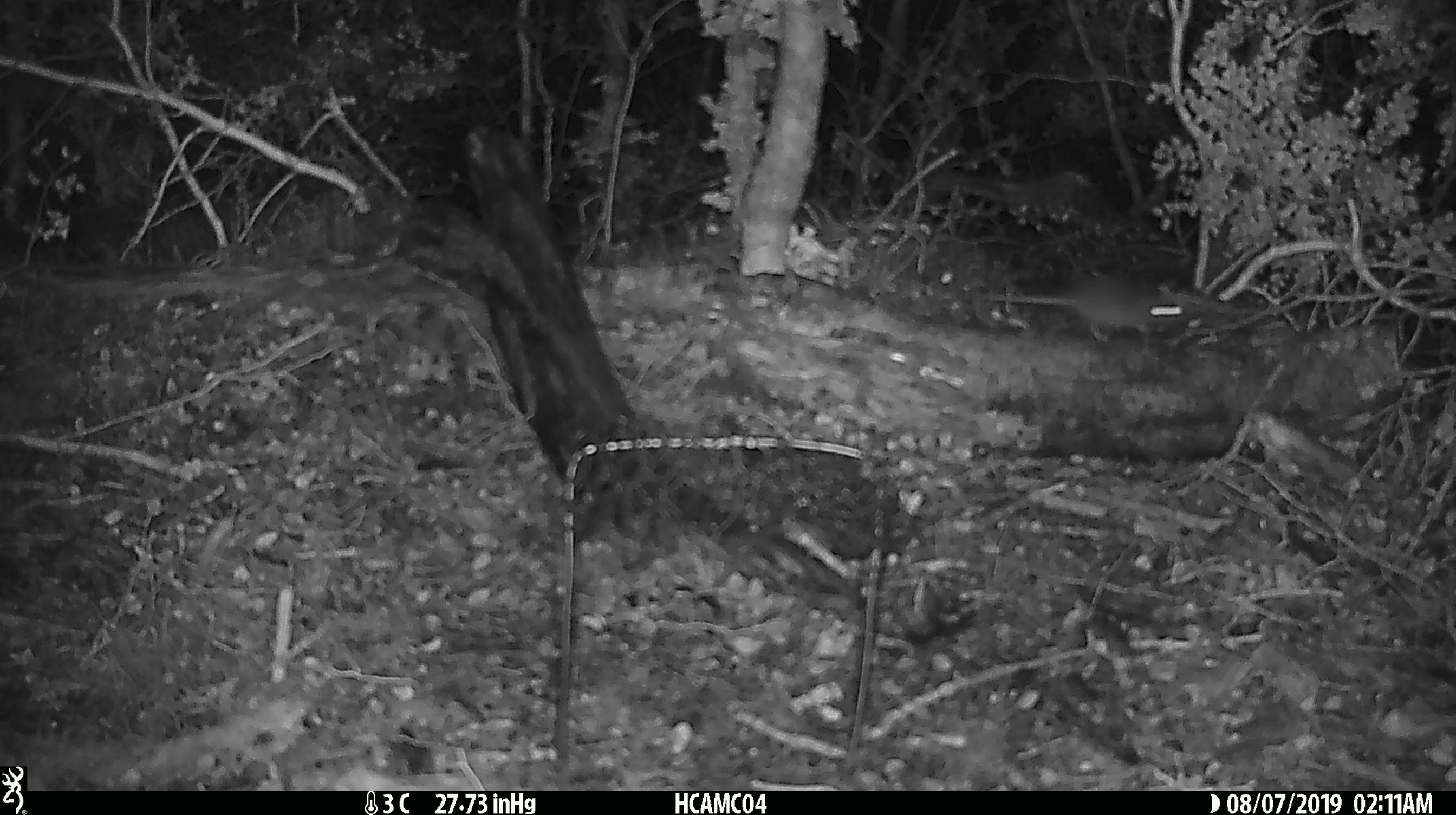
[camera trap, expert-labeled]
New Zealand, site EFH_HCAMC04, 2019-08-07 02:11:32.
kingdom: Animalia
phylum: Chordata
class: Mammalia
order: Rodentia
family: Muridae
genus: Mus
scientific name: Mus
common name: mouse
Mouse (Mus).